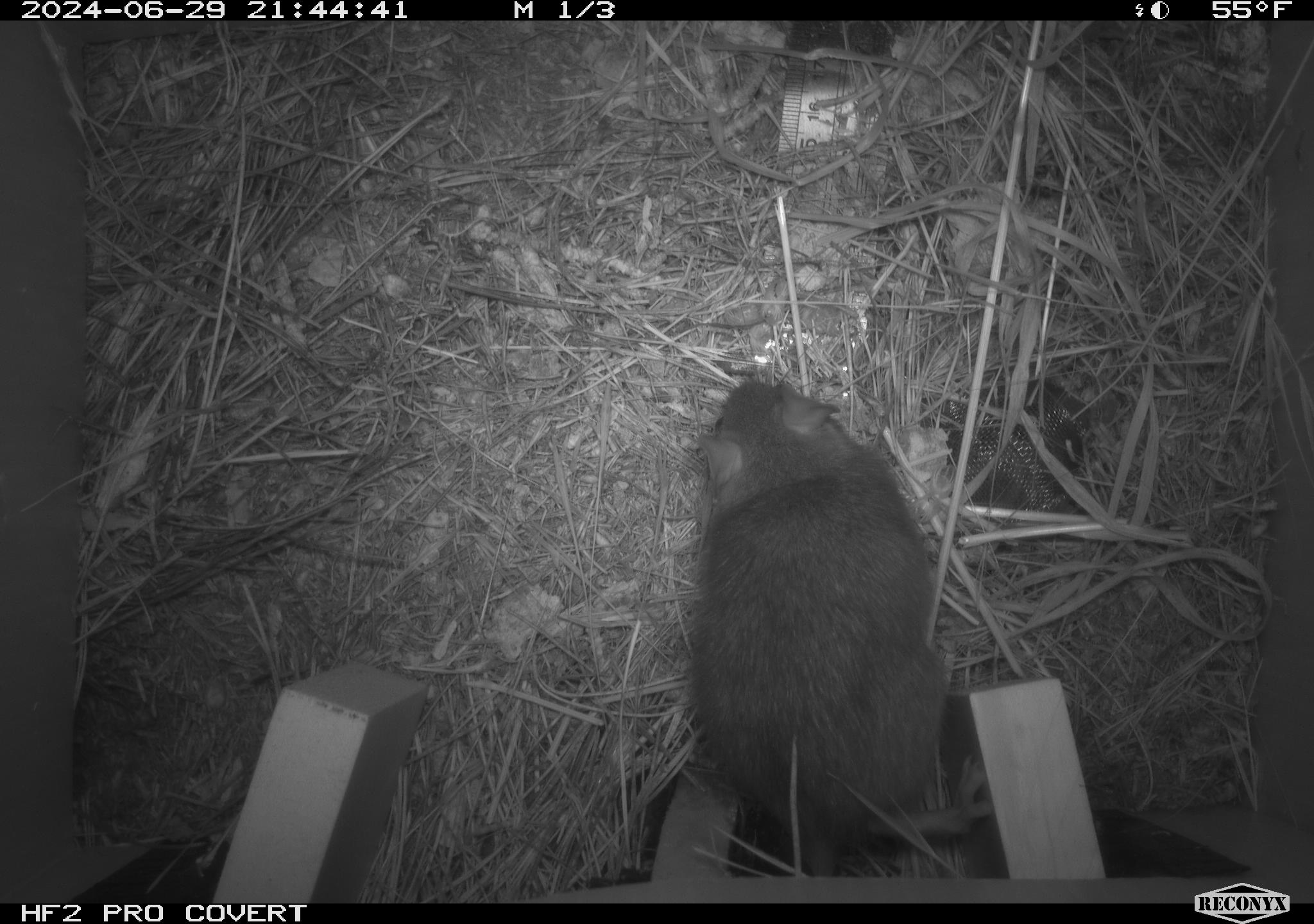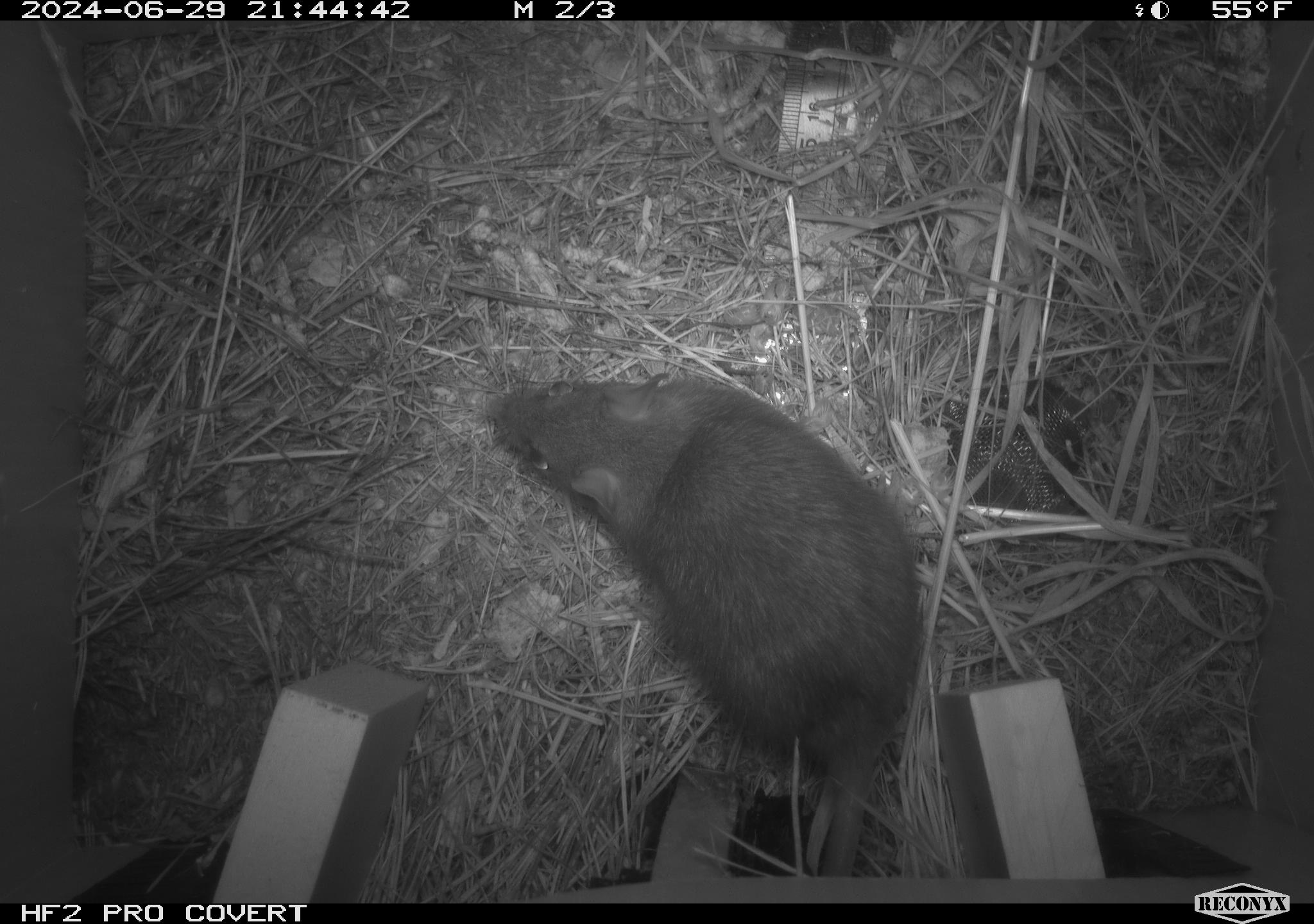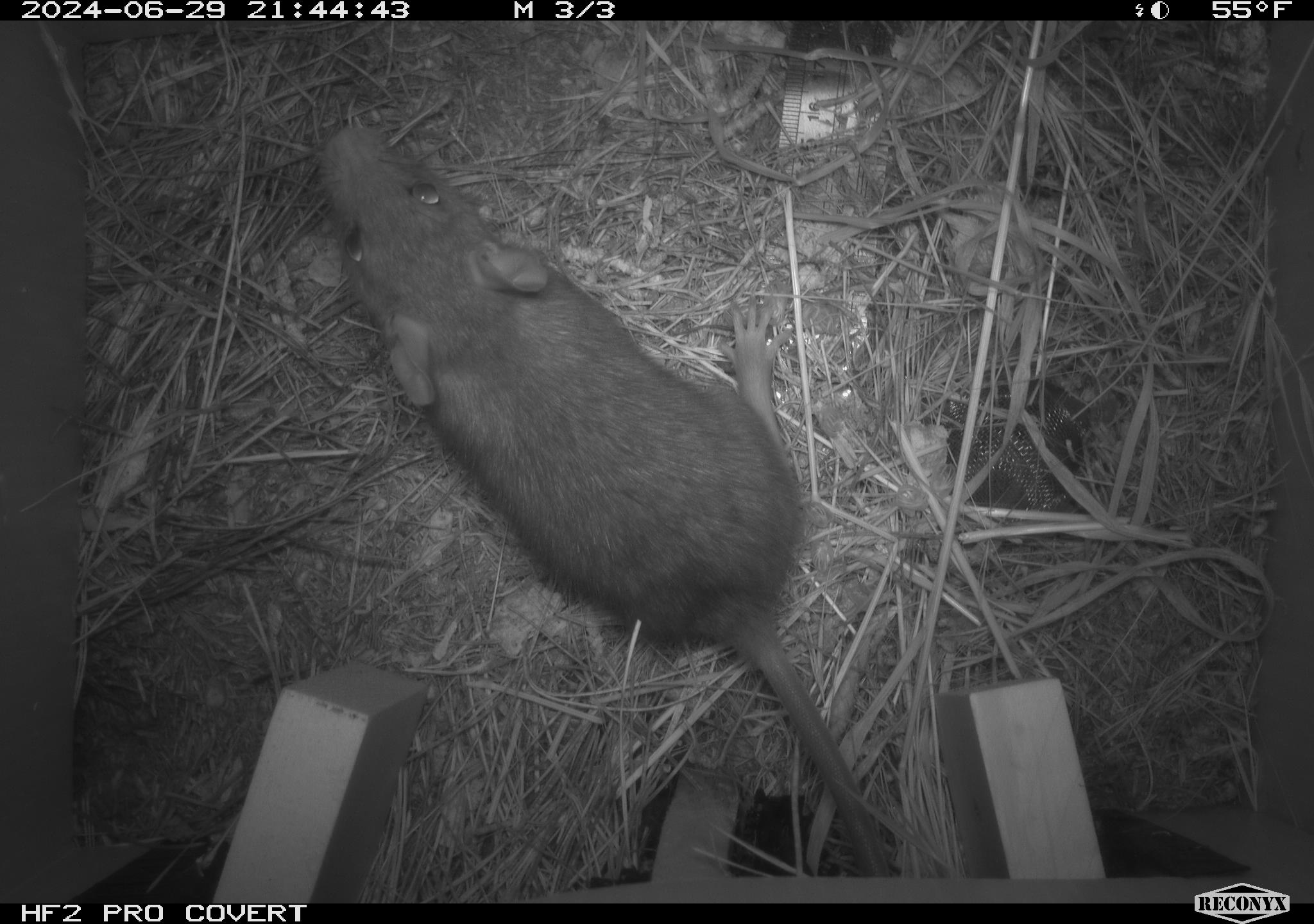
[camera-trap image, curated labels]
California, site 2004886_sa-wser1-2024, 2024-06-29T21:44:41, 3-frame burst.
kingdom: Animalia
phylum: Chordata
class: Mammalia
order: Rodentia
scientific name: Rodentia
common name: woodrat or rat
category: woodrat or rat species